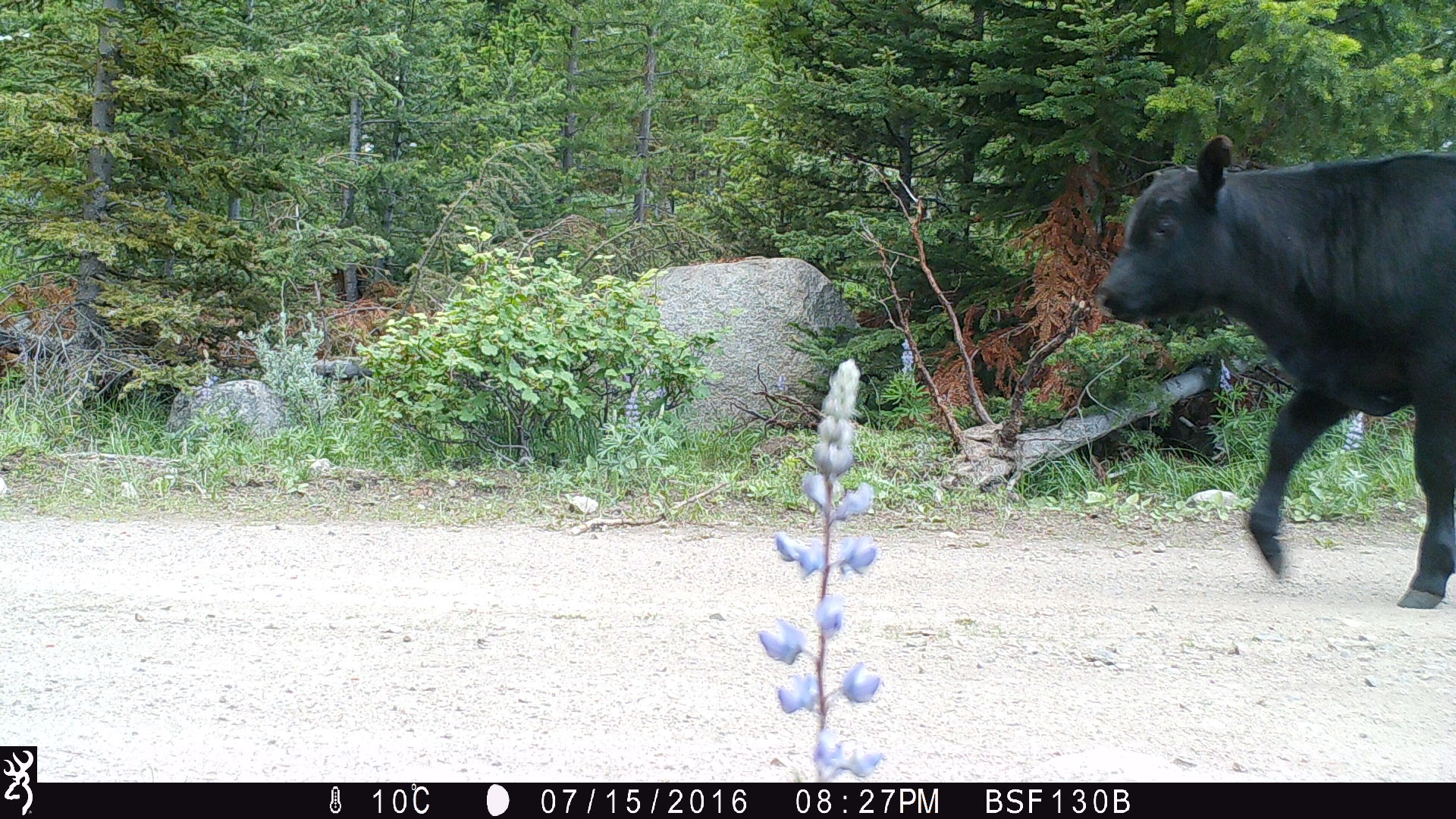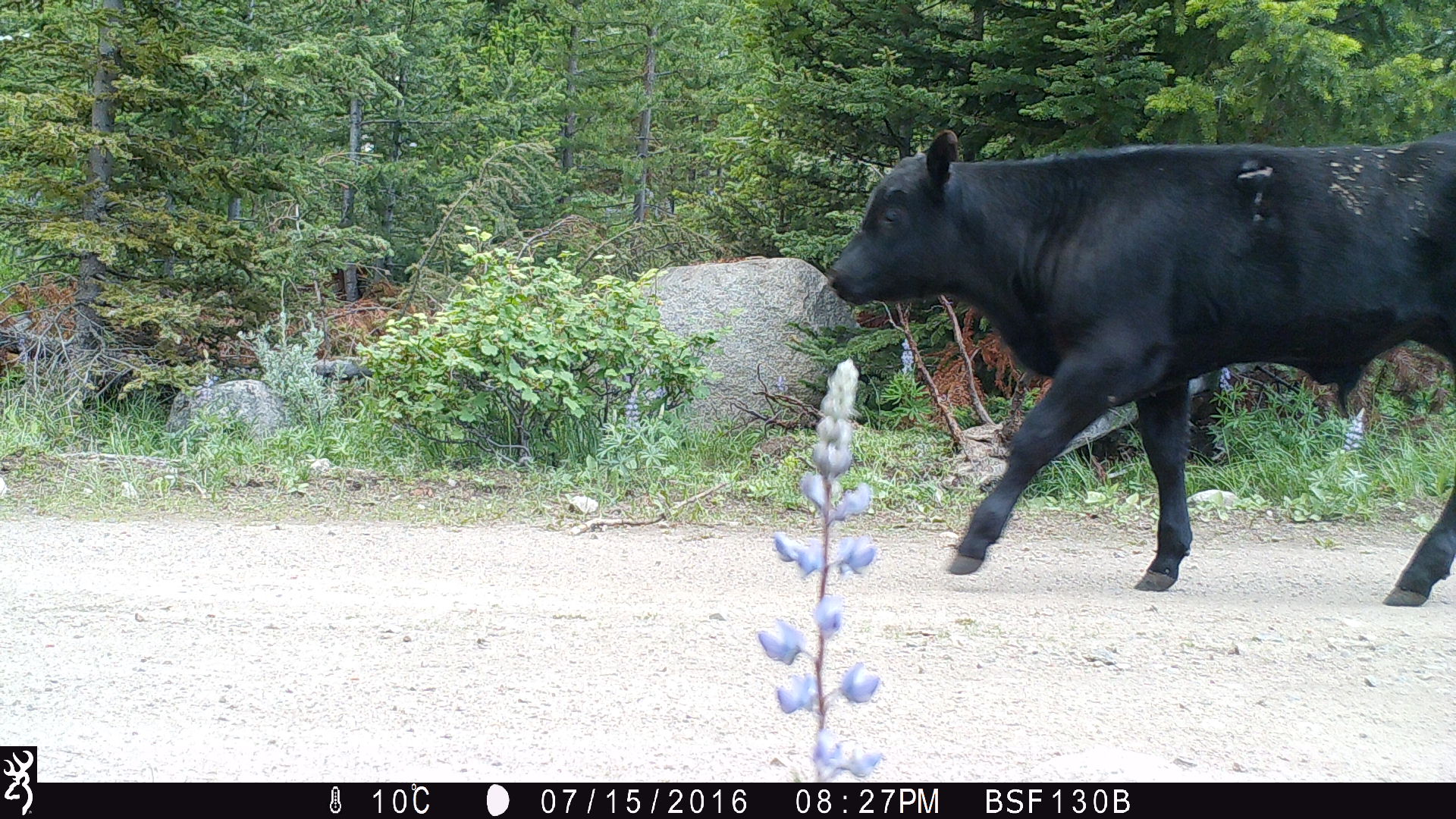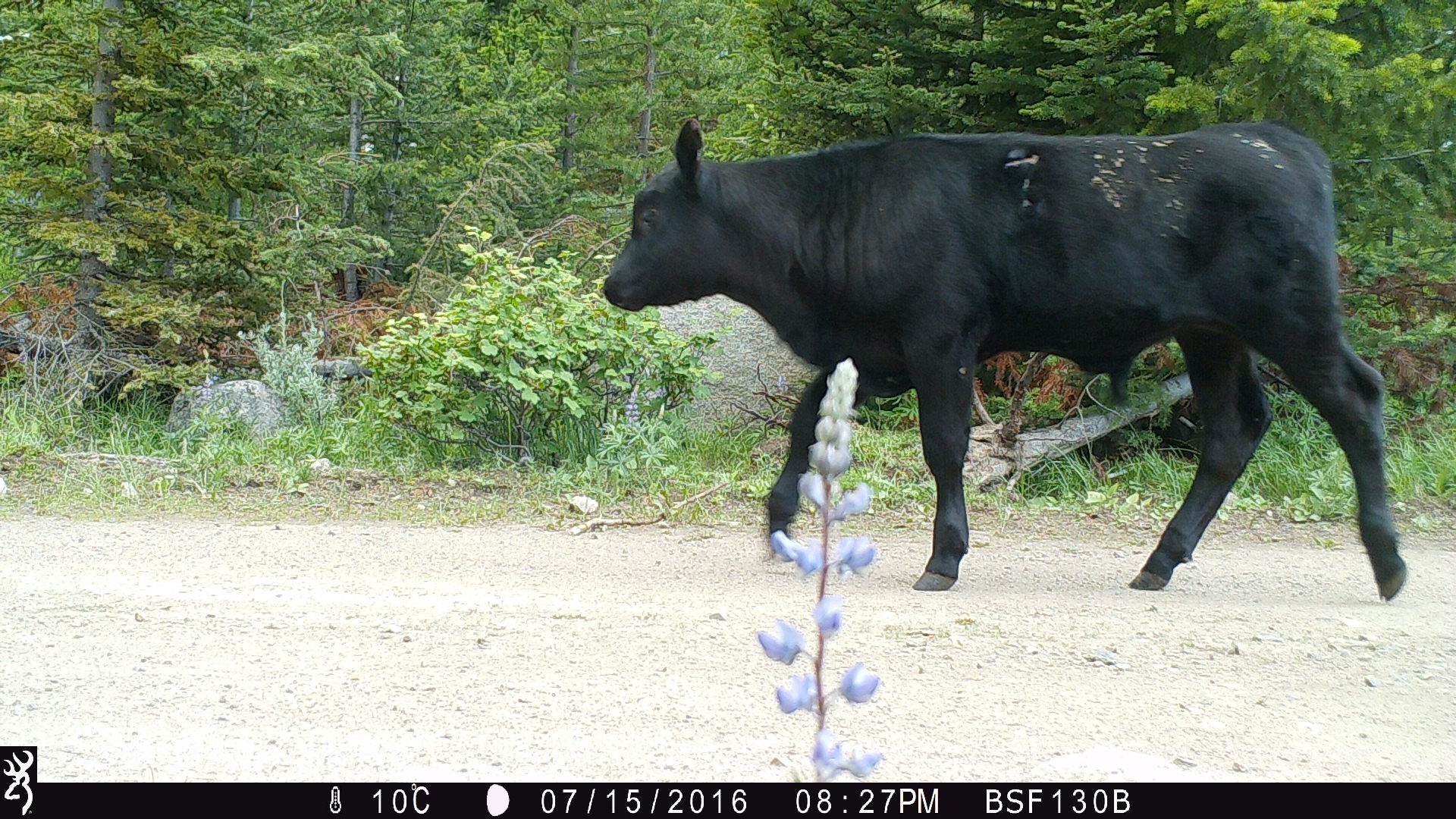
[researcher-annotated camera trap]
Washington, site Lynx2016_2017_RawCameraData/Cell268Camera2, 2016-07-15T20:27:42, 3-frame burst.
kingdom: Animalia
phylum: Chordata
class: Mammalia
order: Artiodactyla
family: Bovidae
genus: Bos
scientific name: Bos taurus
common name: domestic cattle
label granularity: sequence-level